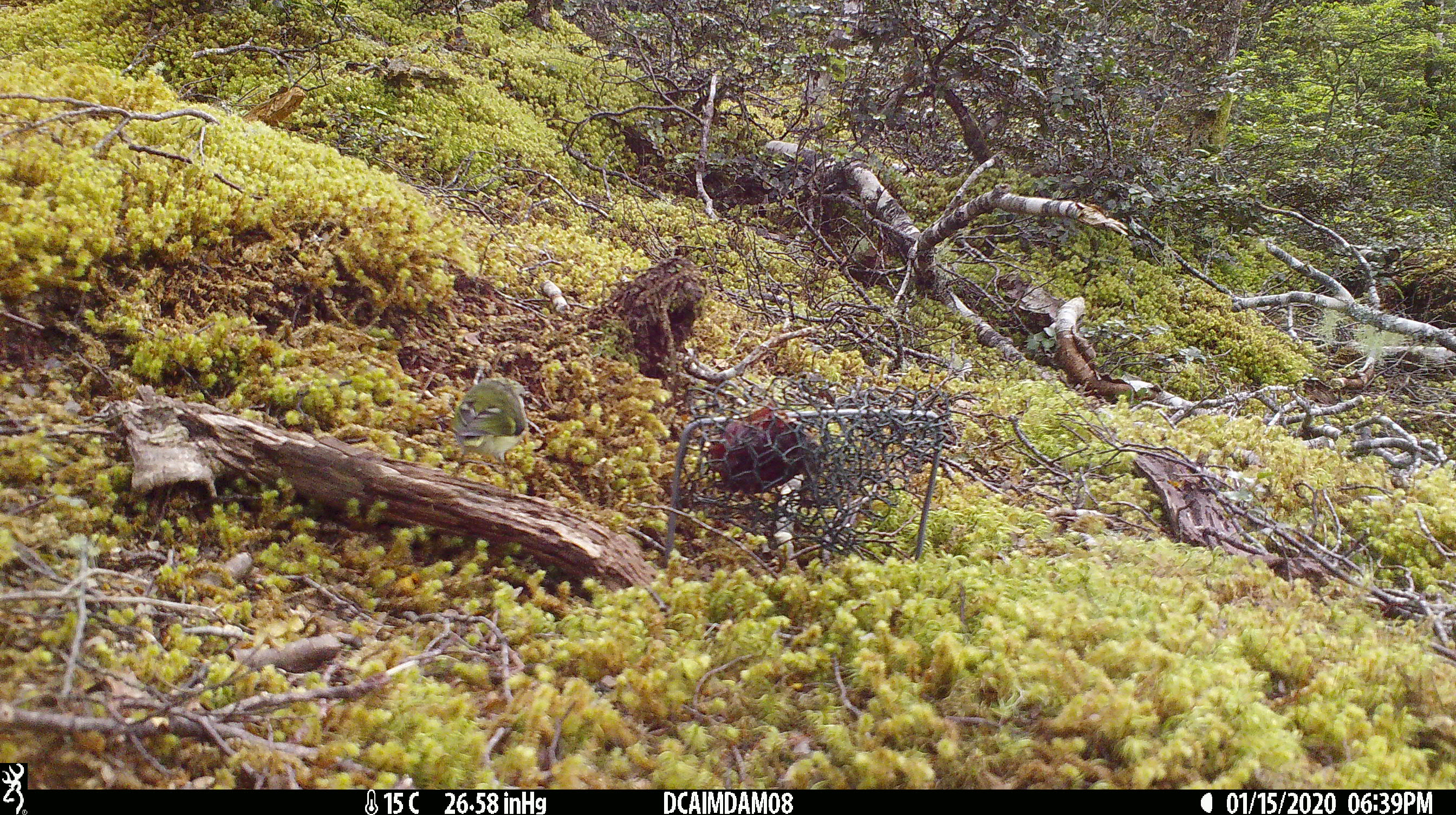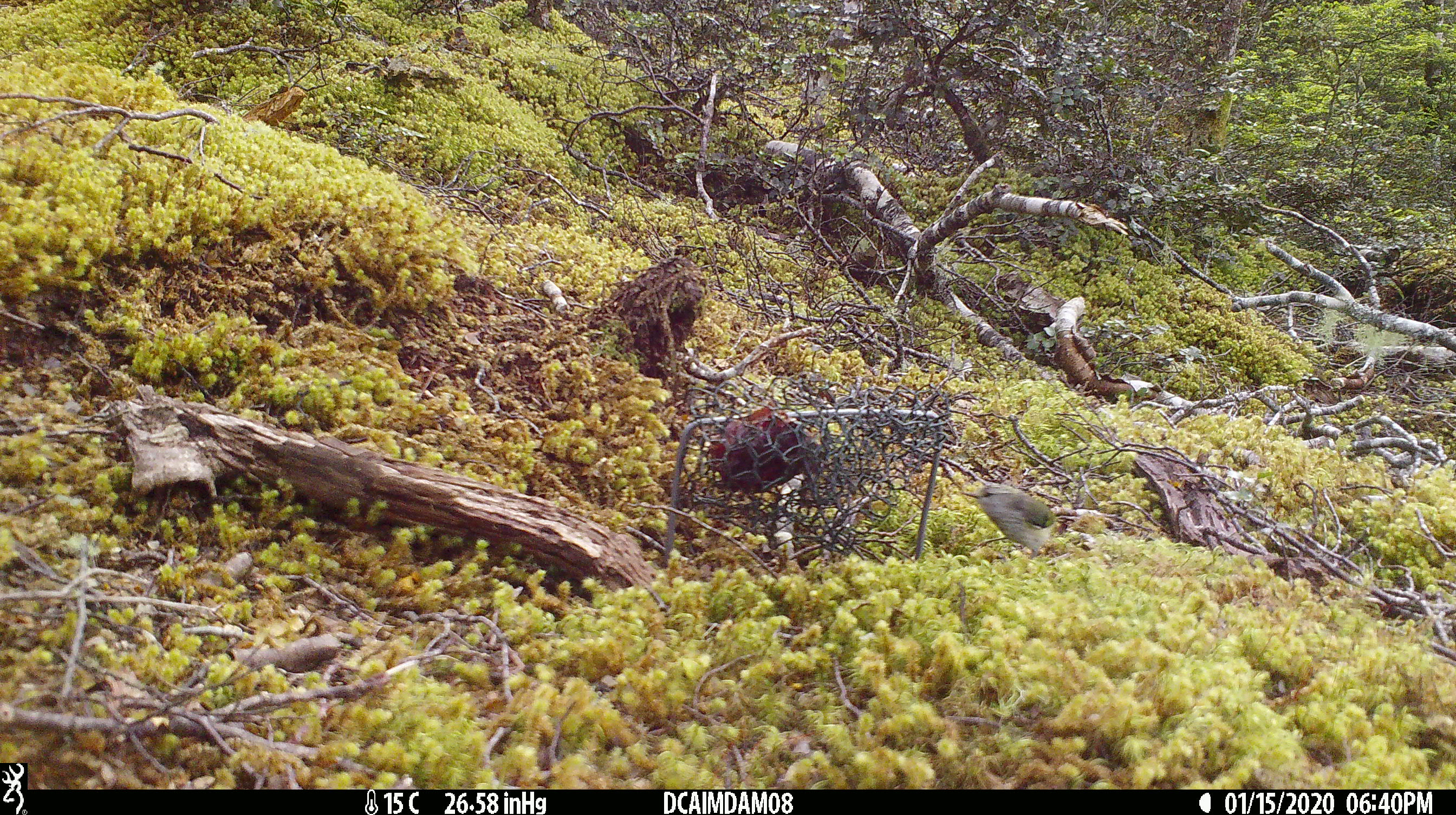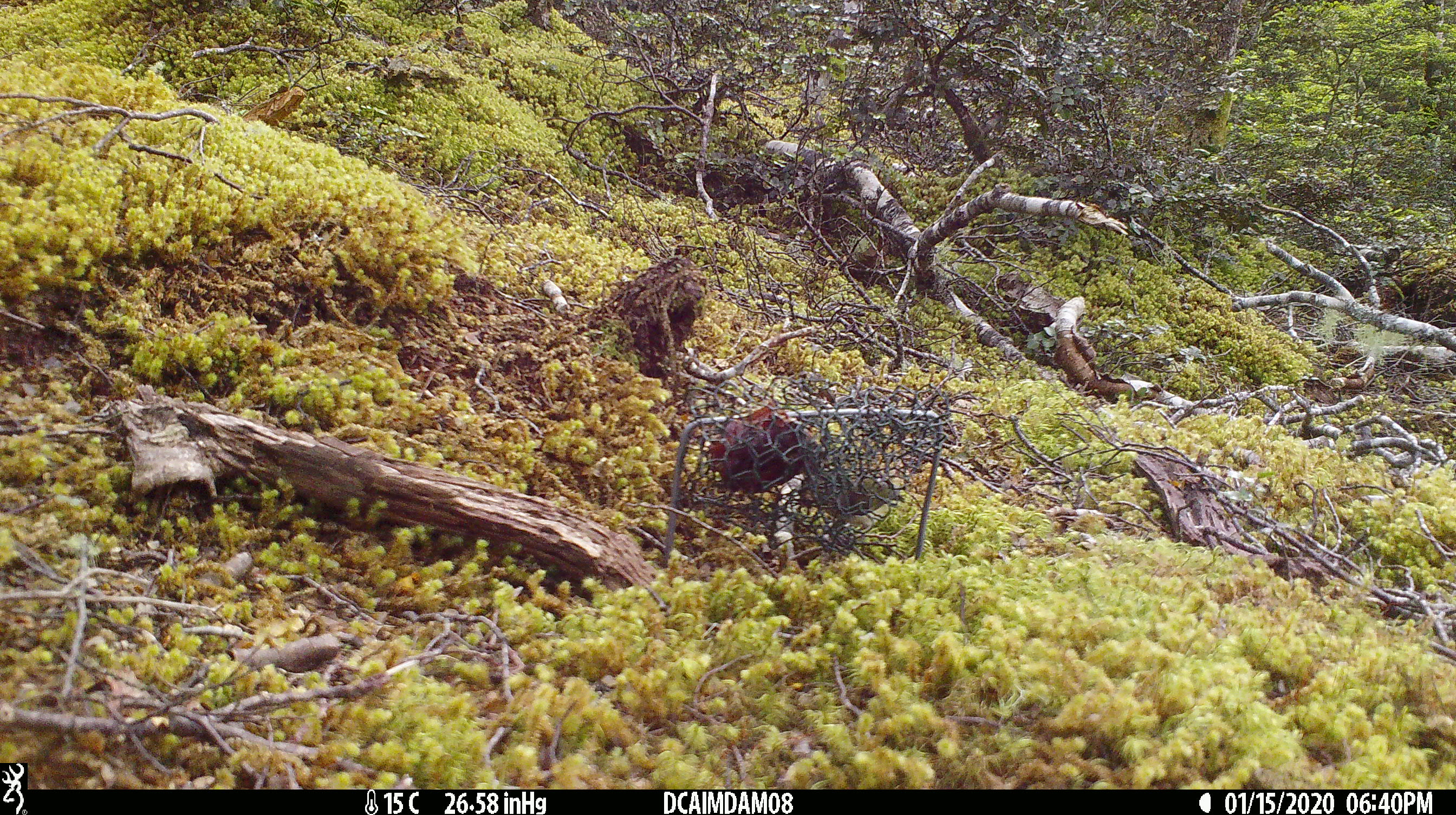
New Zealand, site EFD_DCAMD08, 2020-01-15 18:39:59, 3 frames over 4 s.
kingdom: Animalia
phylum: Chordata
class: Aves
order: Passeriformes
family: Acanthisittidae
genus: Acanthisitta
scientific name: Acanthisitta chloris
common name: rifleman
Rifleman (Acanthisitta chloris).